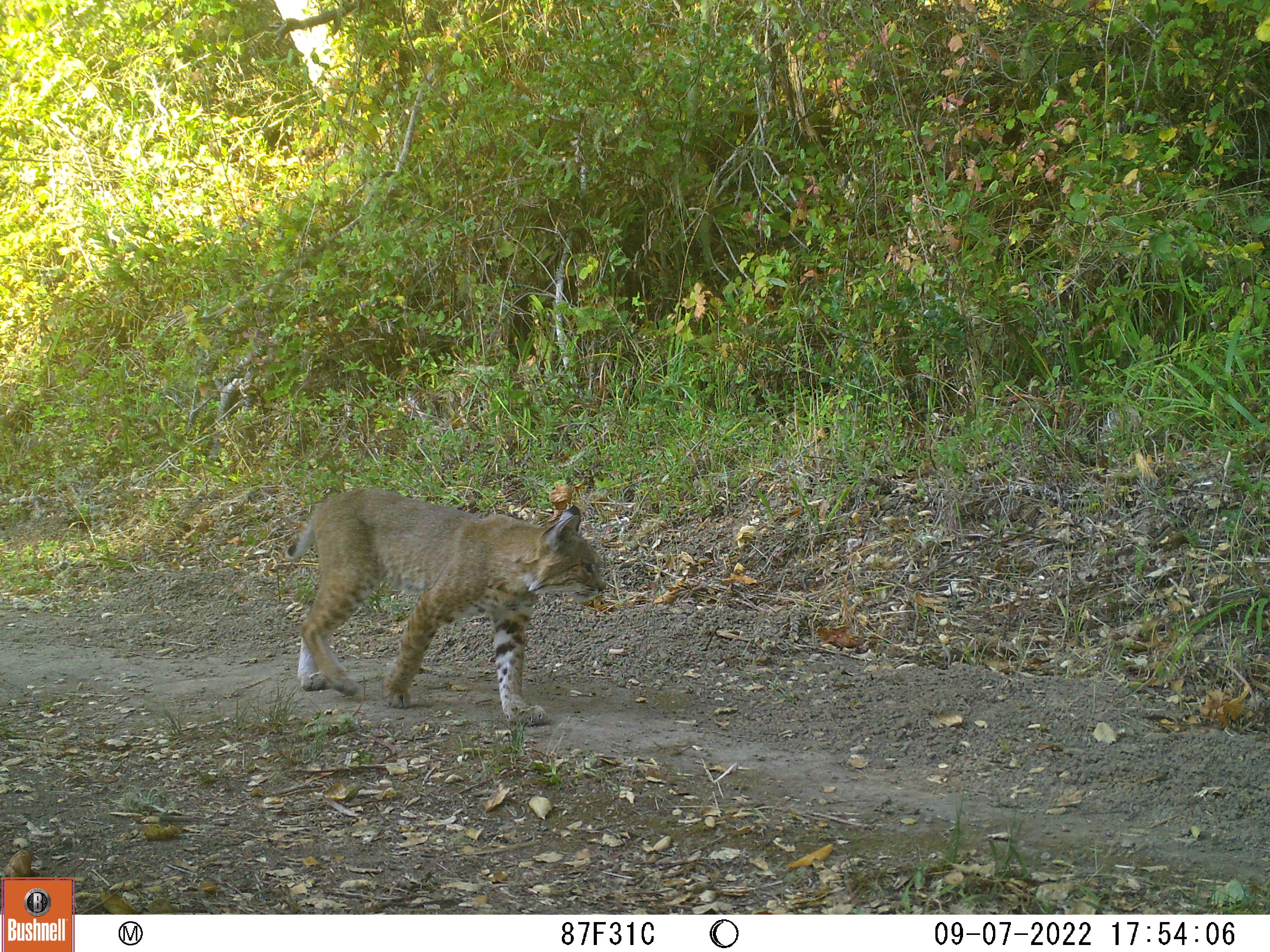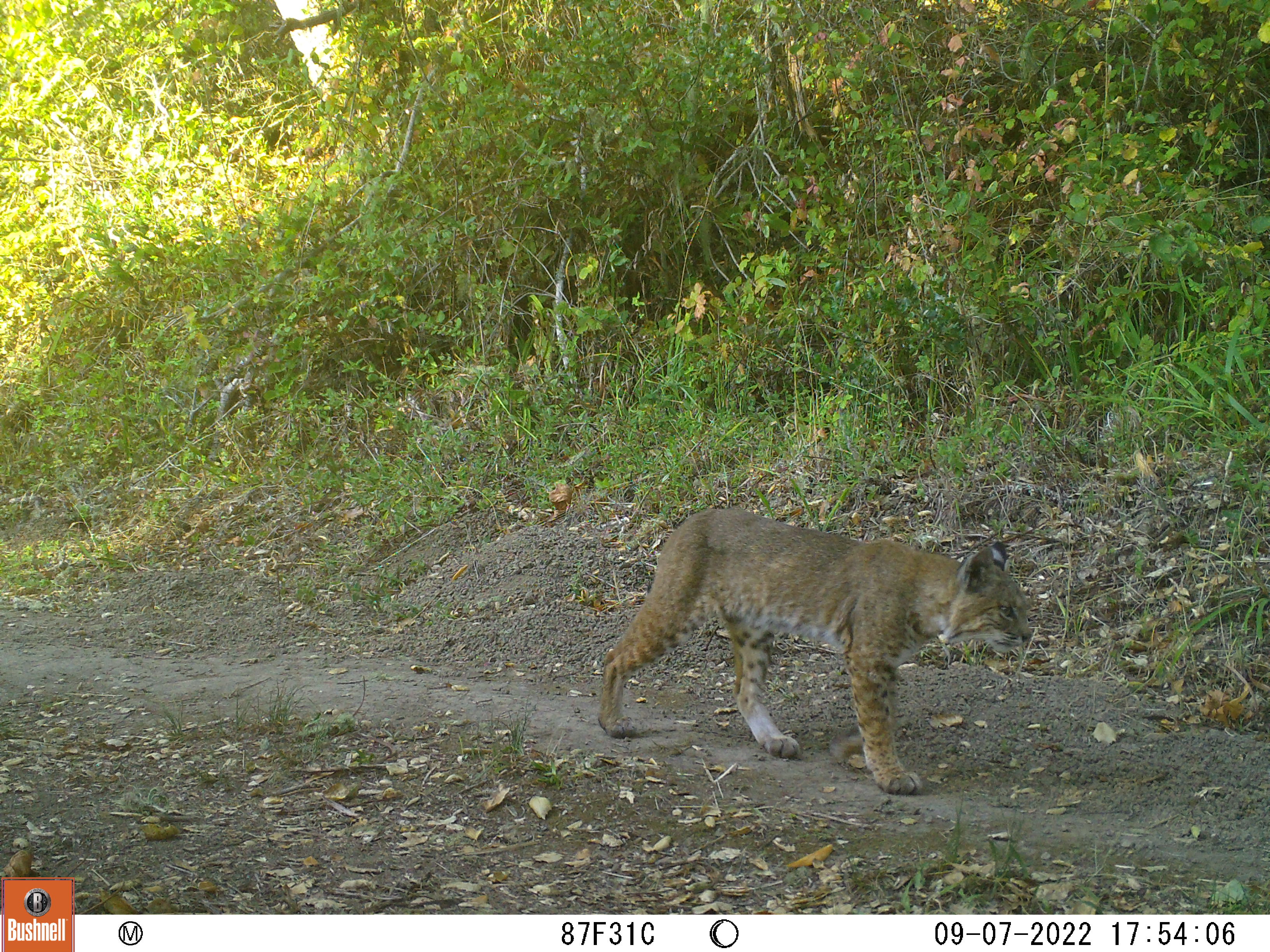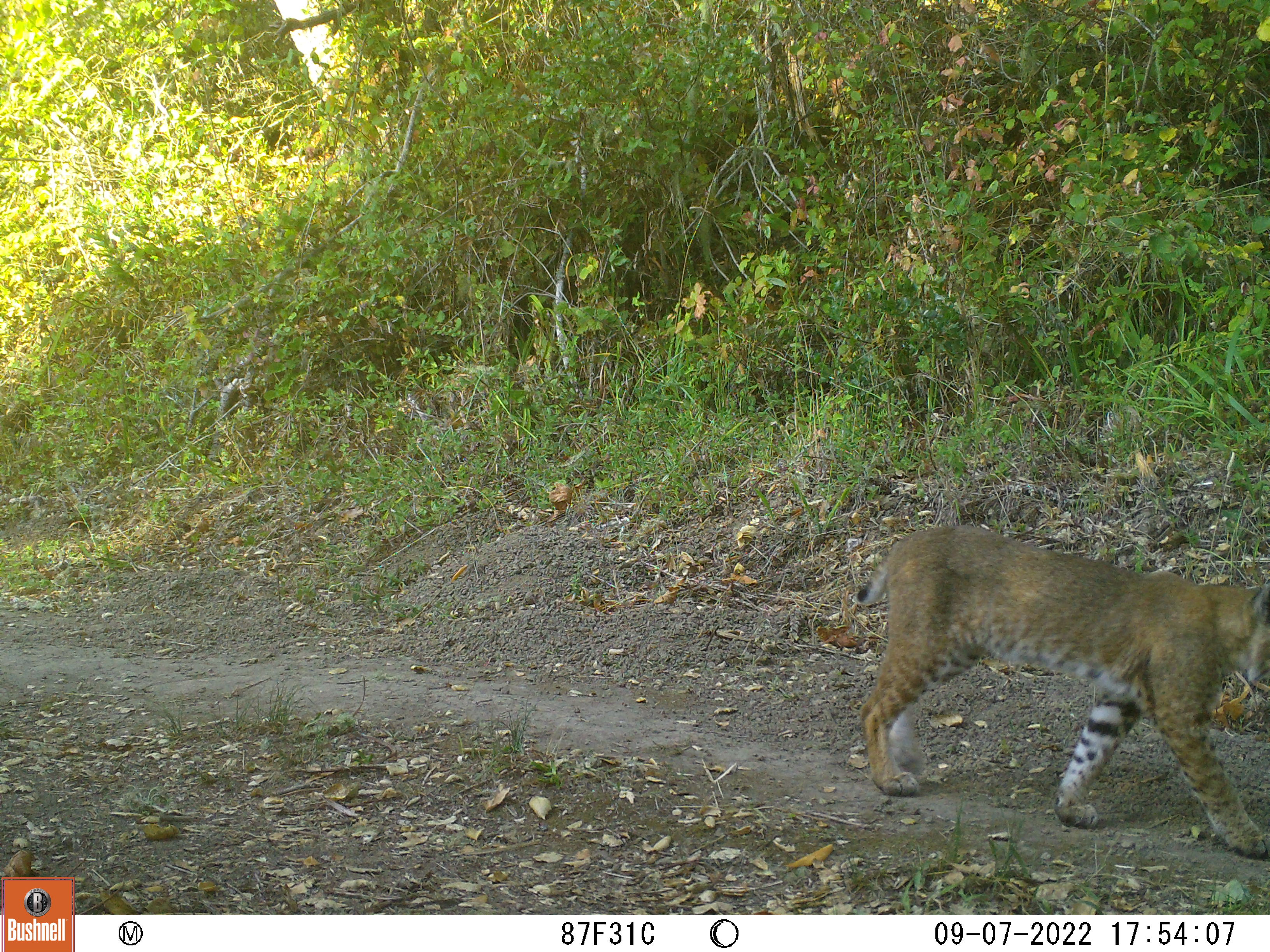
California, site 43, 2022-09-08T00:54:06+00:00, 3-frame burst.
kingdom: Animalia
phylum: Chordata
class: Mammalia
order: Carnivora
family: Felidae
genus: Lynx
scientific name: Lynx rufus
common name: bobcat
Bobcat (Lynx rufus).